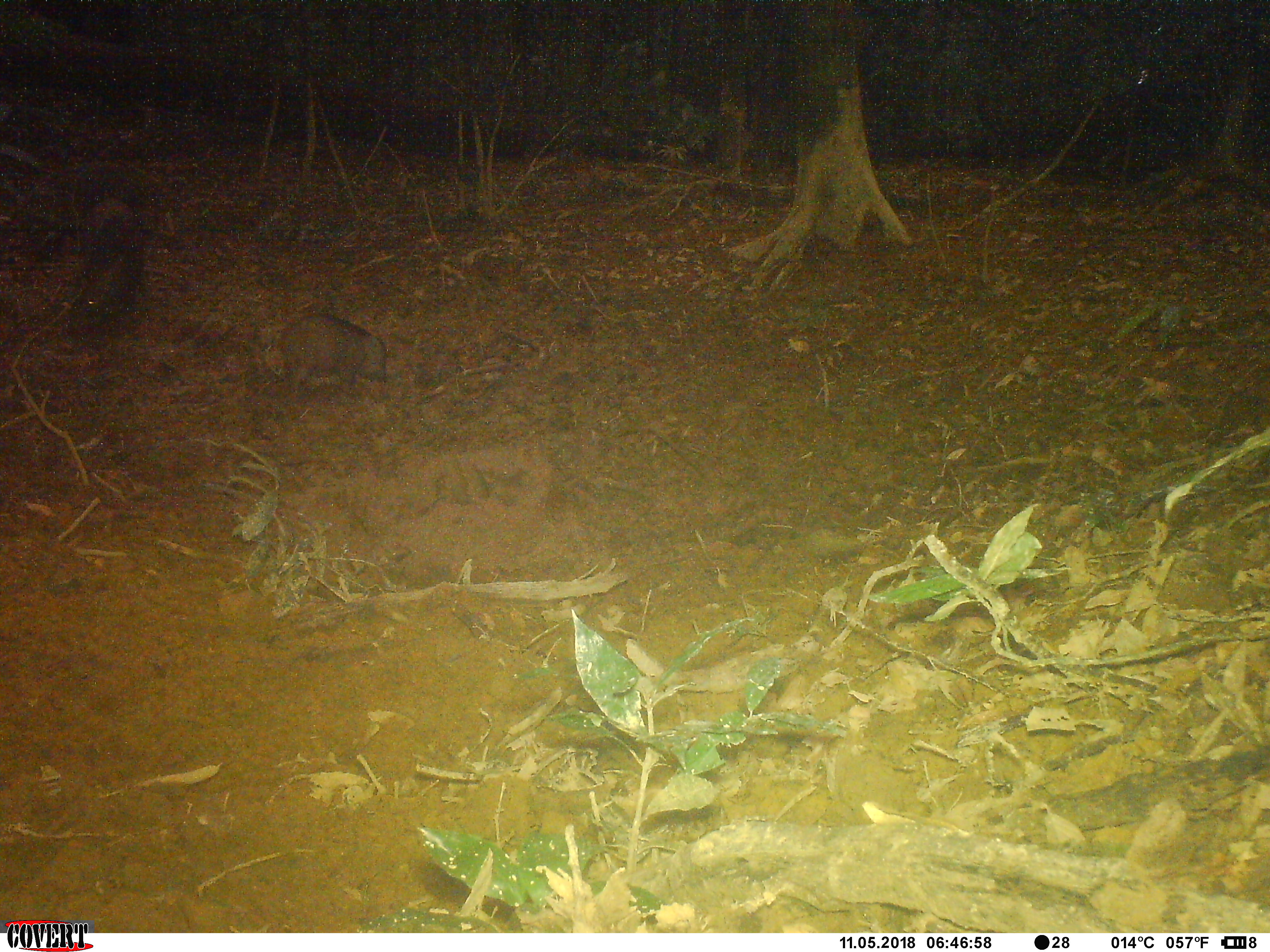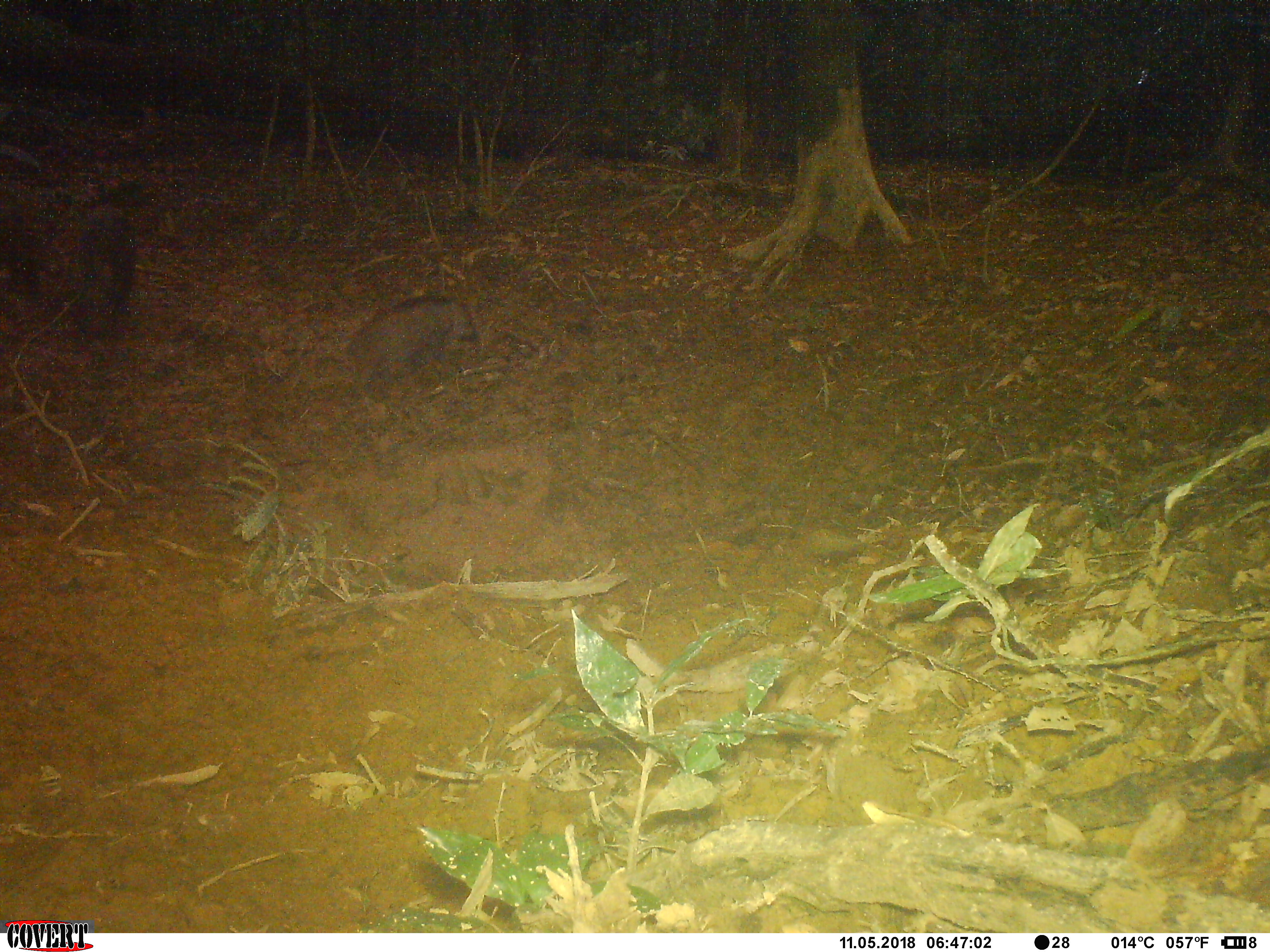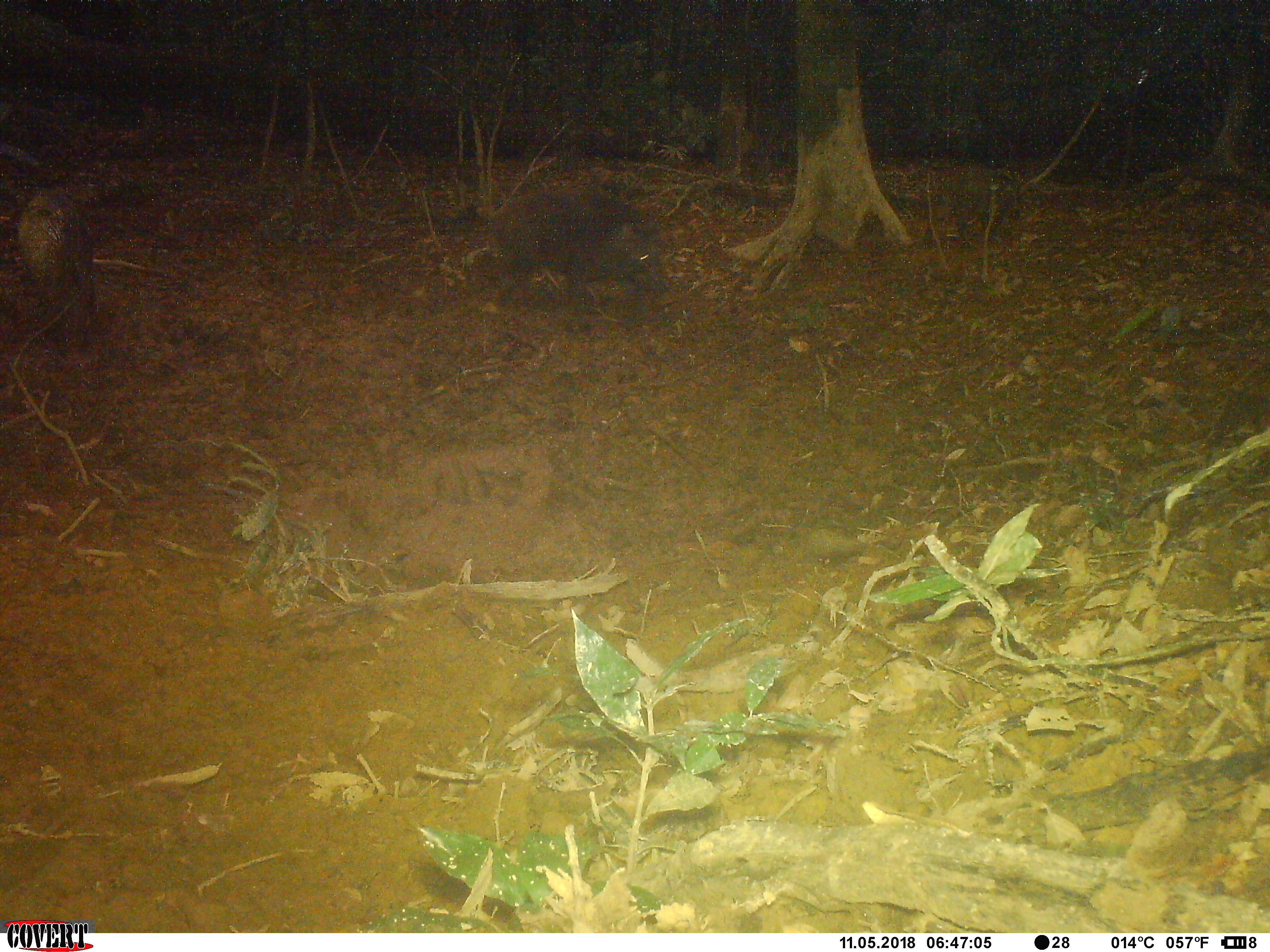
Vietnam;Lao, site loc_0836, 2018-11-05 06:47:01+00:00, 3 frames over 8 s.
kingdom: Animalia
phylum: Chordata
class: Mammalia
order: Artiodactyla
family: Suidae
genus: Sus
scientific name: Sus scrofa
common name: eurasian wild pig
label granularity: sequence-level